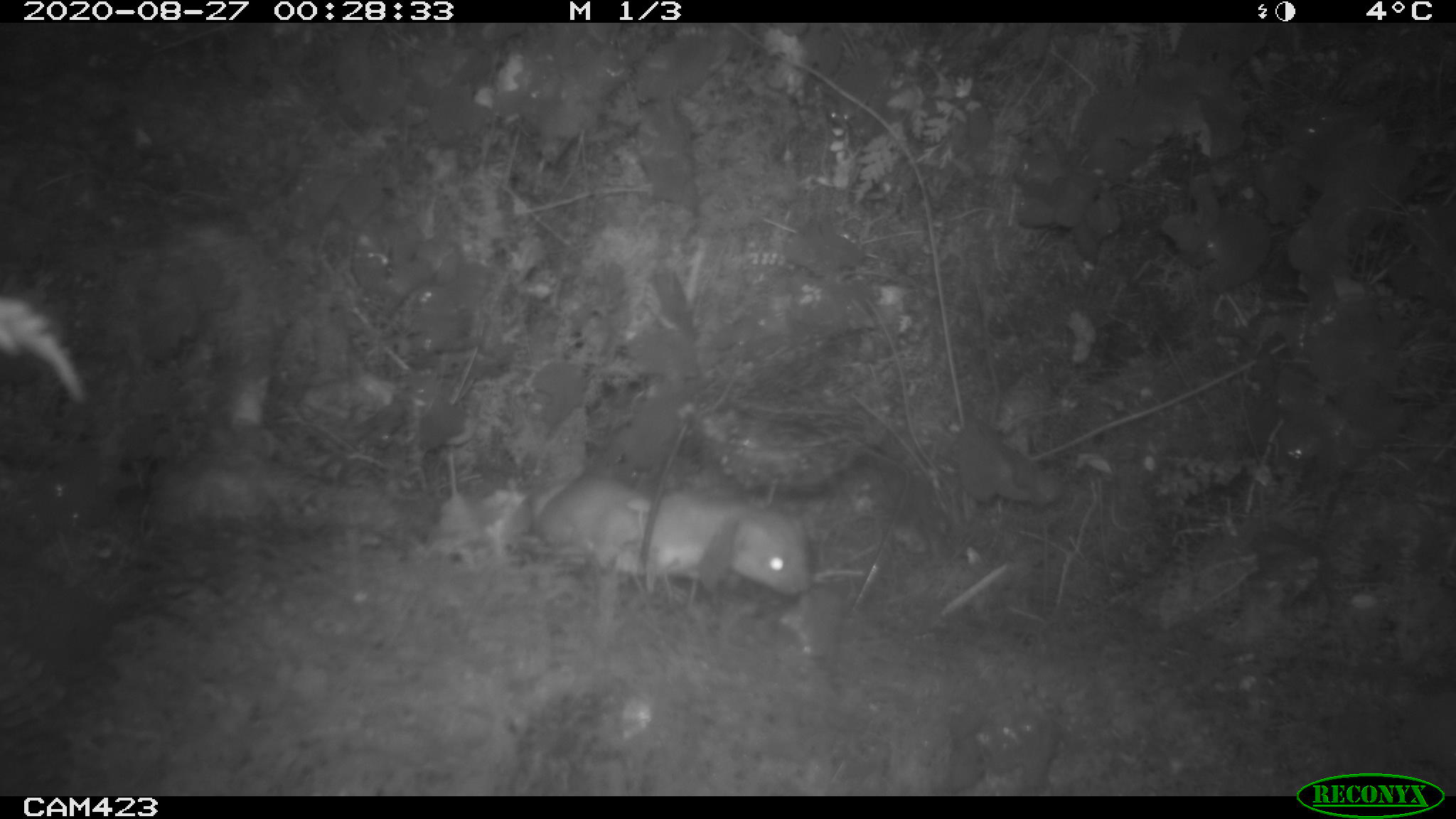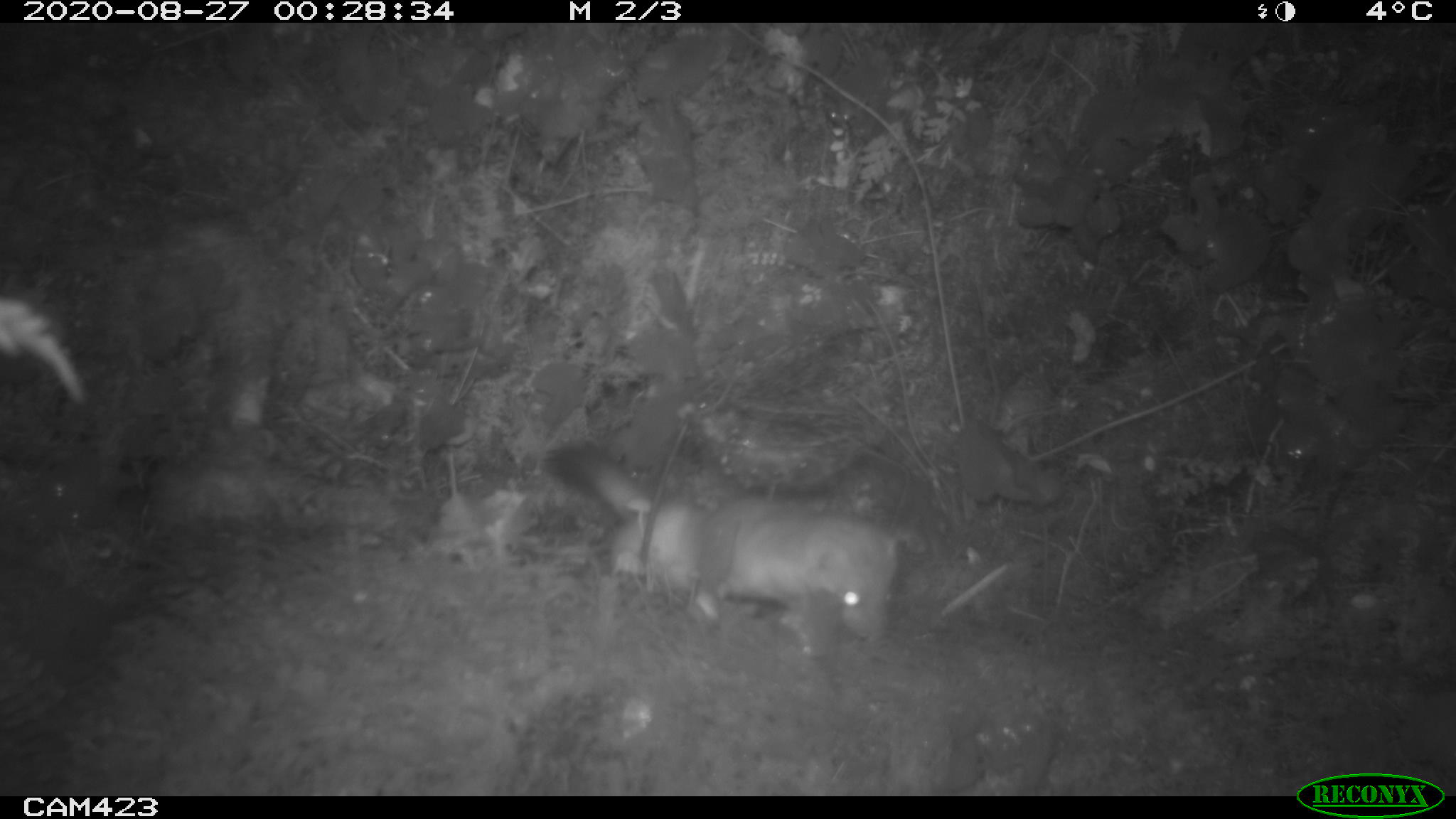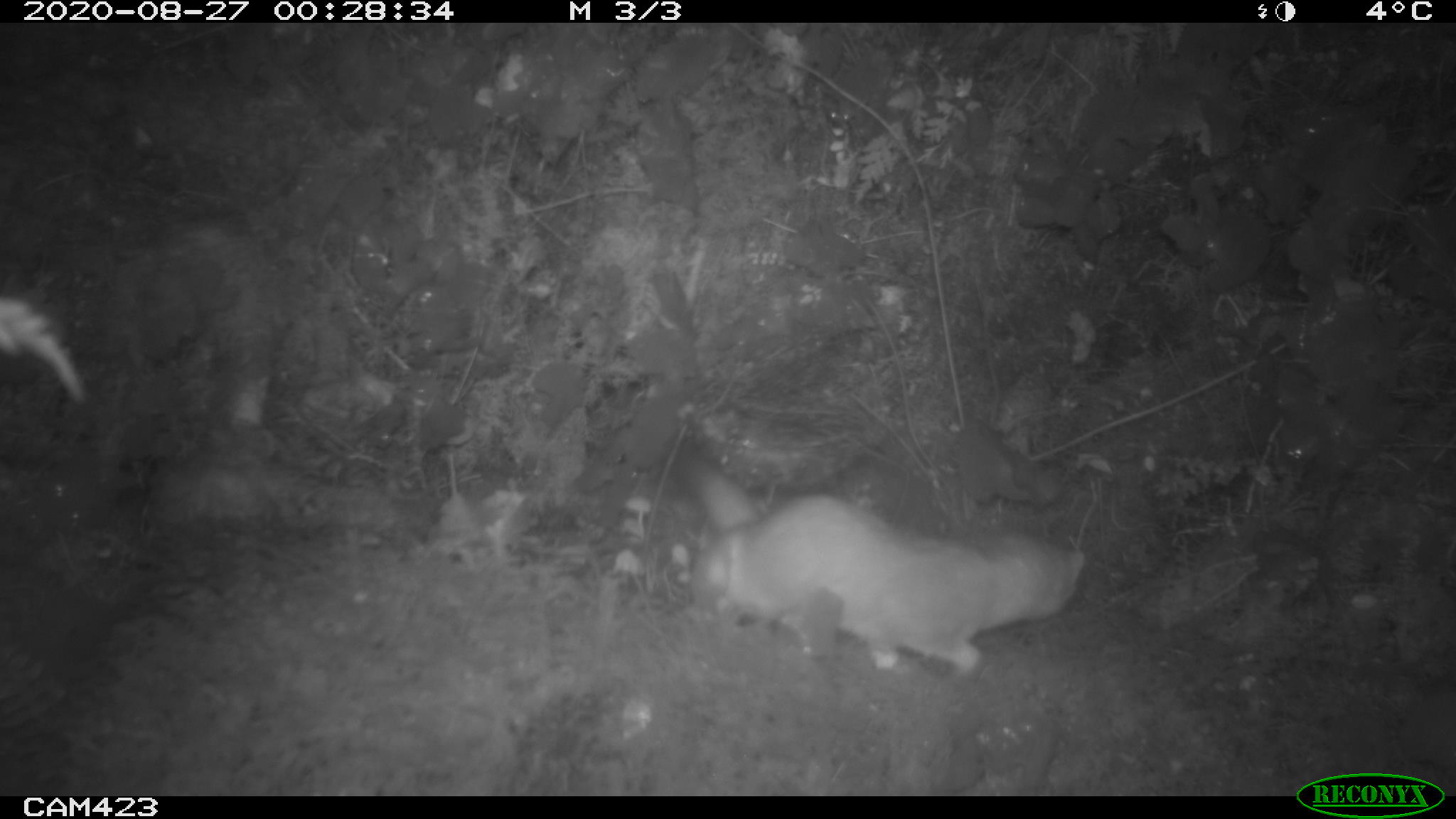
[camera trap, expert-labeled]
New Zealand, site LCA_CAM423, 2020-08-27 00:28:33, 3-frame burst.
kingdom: Animalia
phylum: Chordata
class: Mammalia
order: Carnivora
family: Mustelidae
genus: Mustela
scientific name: Mustela erminea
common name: stoat